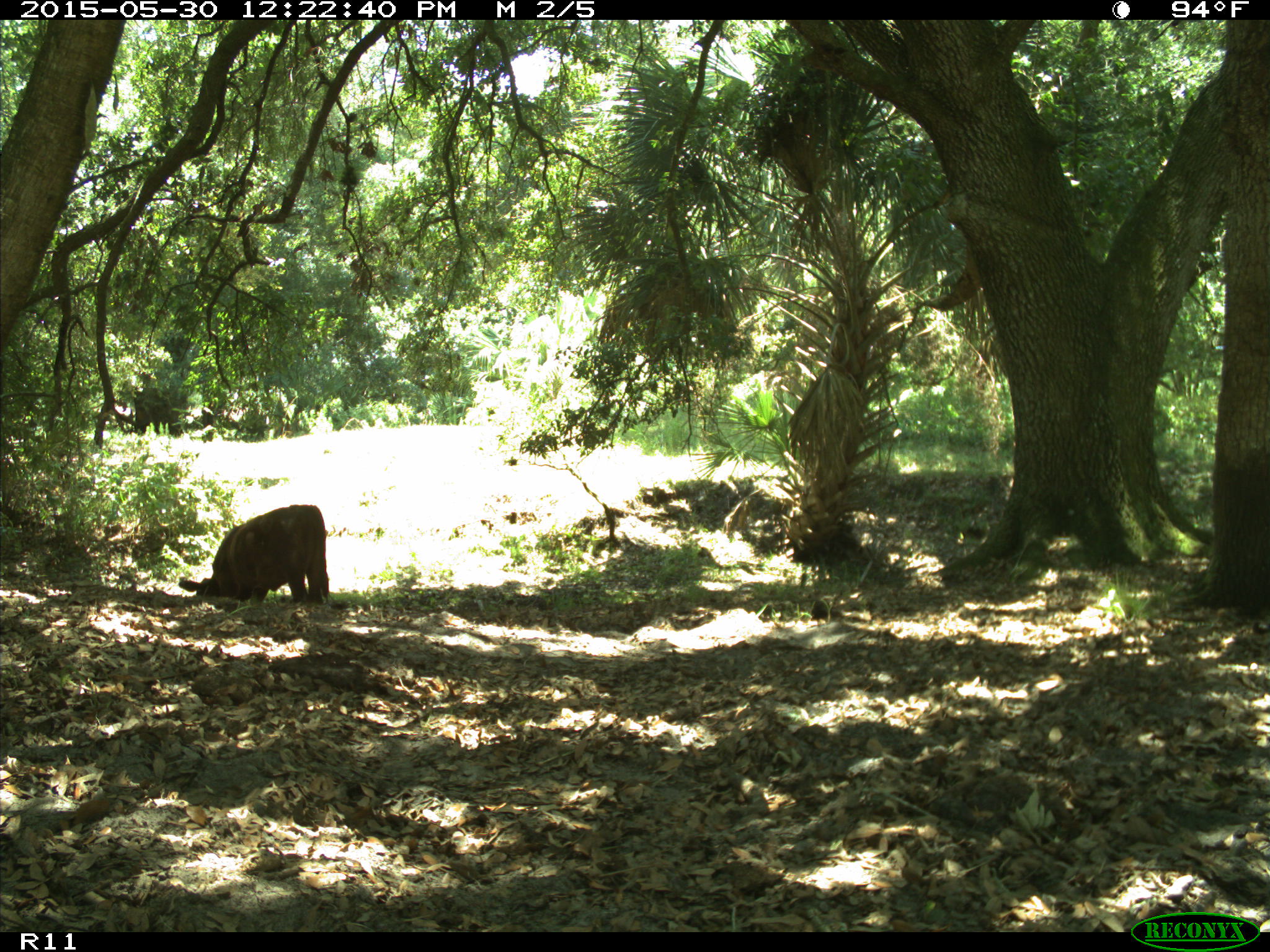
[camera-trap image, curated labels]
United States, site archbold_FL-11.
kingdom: Animalia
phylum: Chordata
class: Mammalia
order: Artiodactyla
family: Bovidae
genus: Bos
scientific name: Bos taurus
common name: domestic cow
Bos taurus (domestic cow).